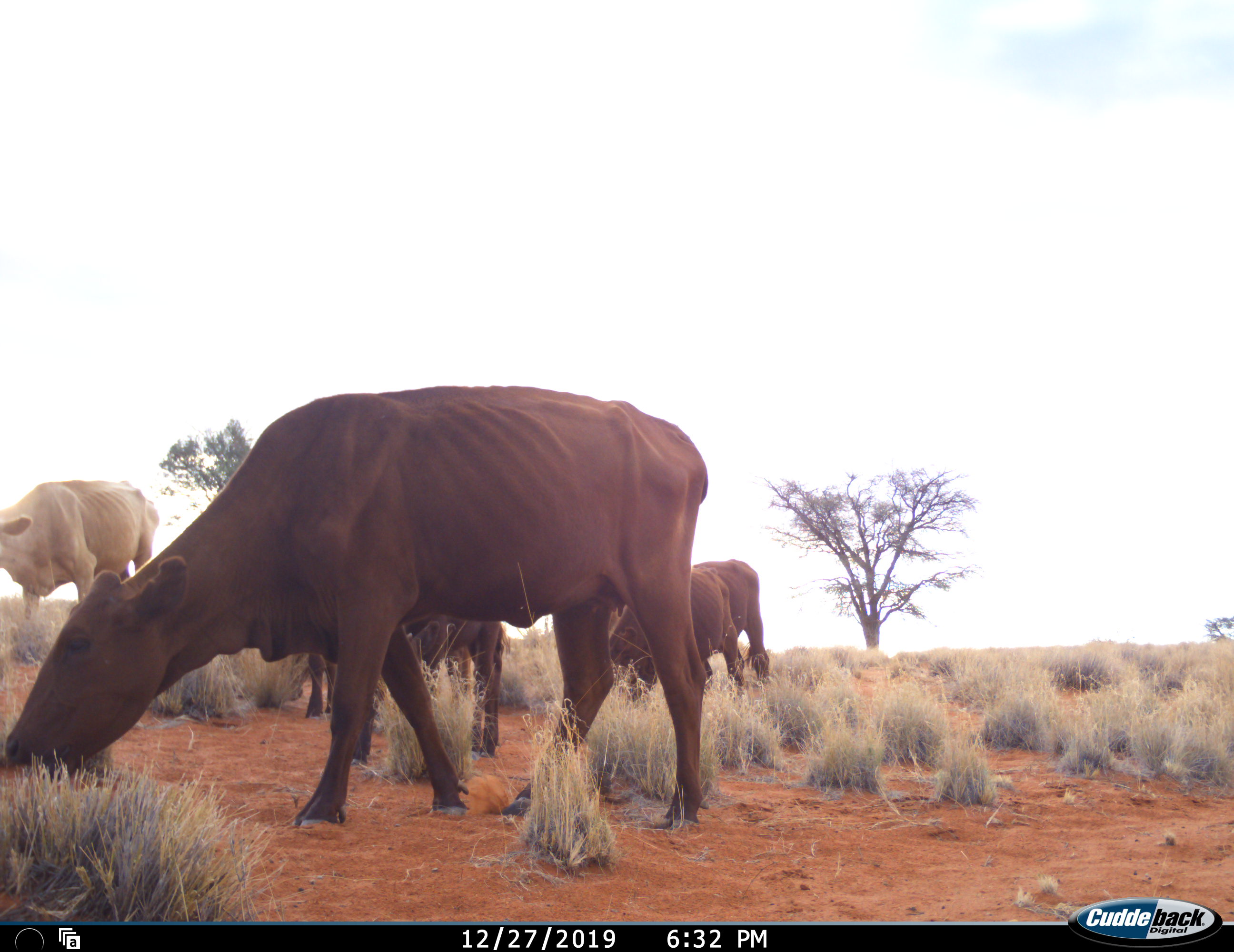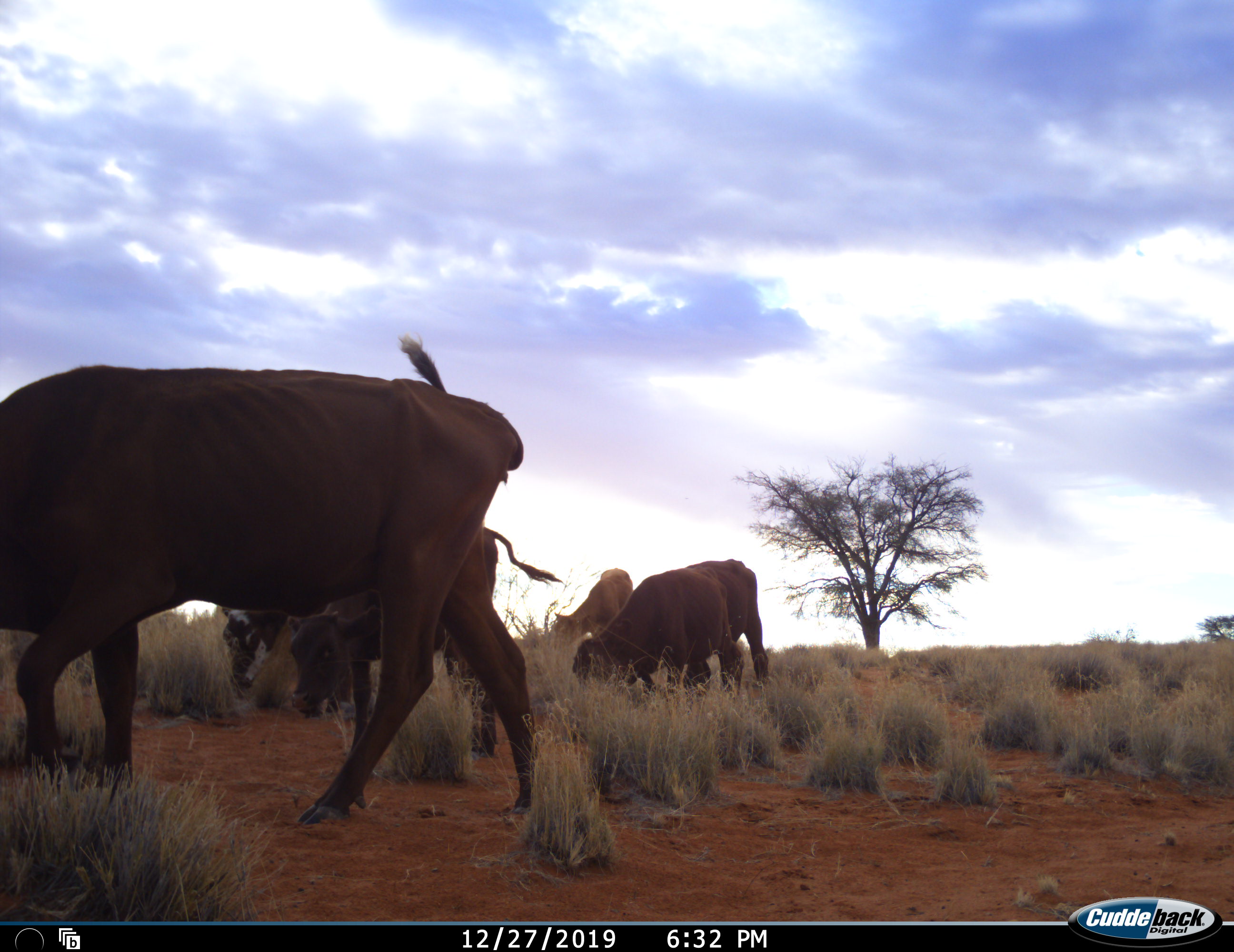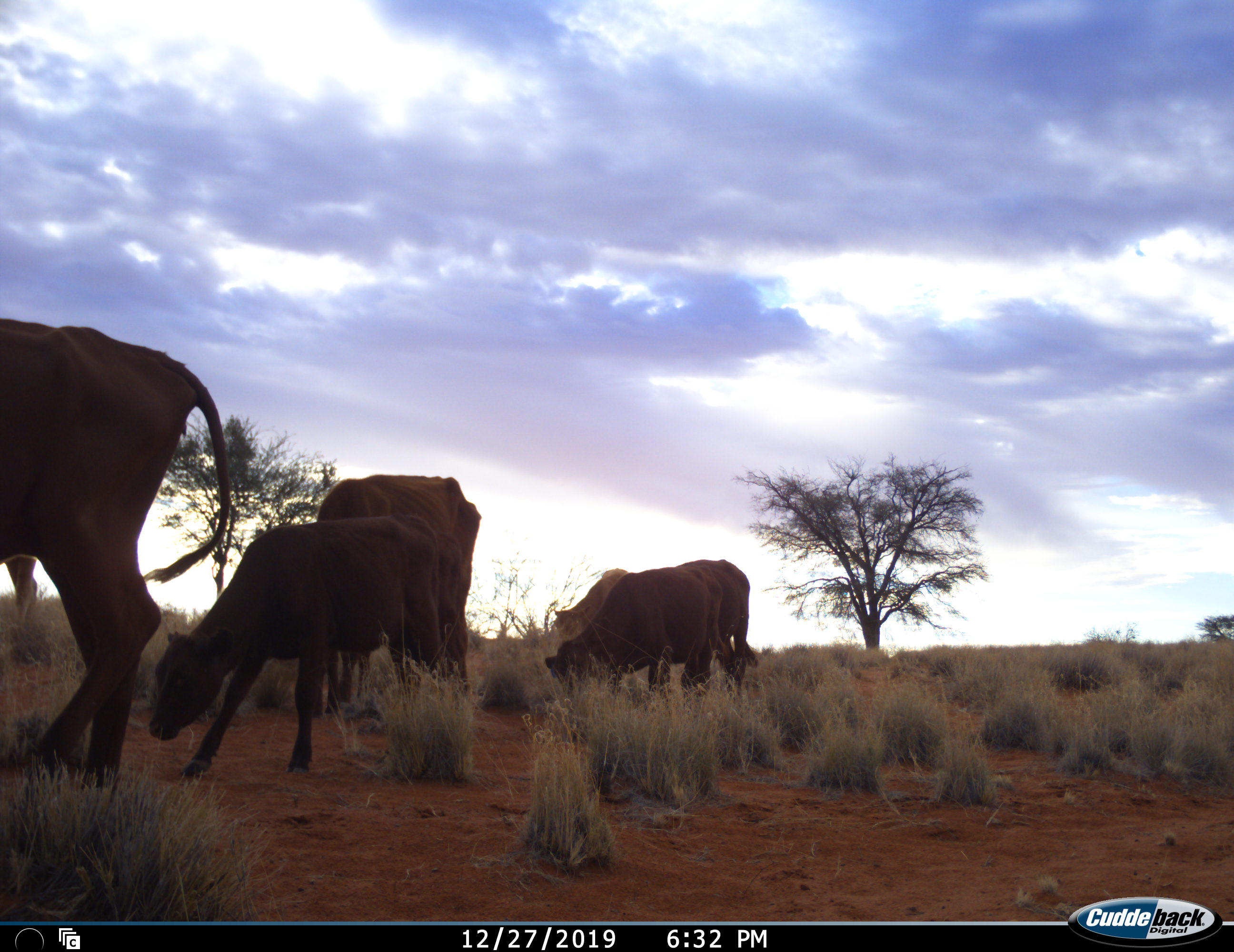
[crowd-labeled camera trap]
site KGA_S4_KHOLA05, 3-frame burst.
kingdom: Animalia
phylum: Chordata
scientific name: Vertebrata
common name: domestic animal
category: domesticanimal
Domesticanimal (domestic animal) (Vertebrata), count 6. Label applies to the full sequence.